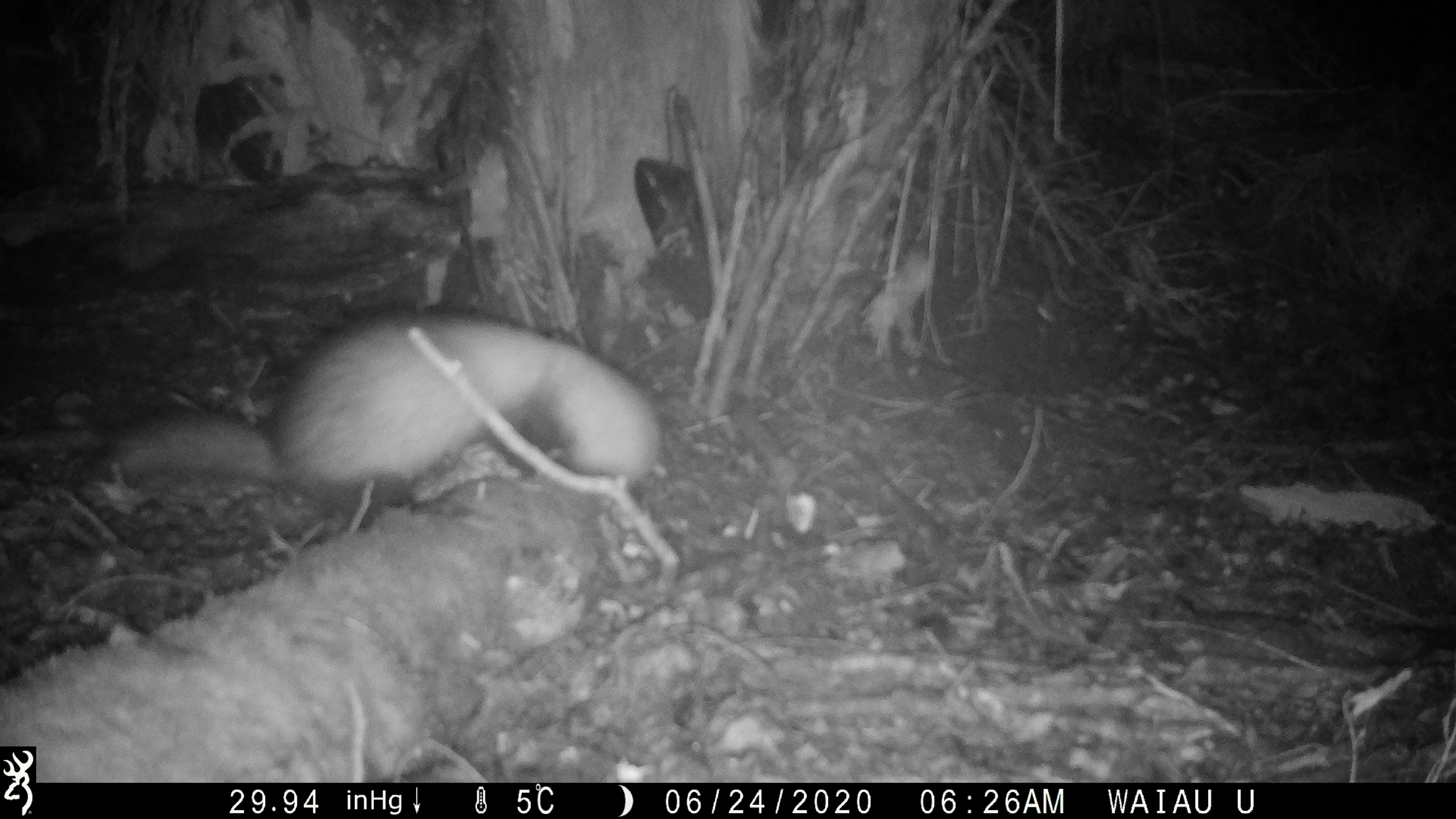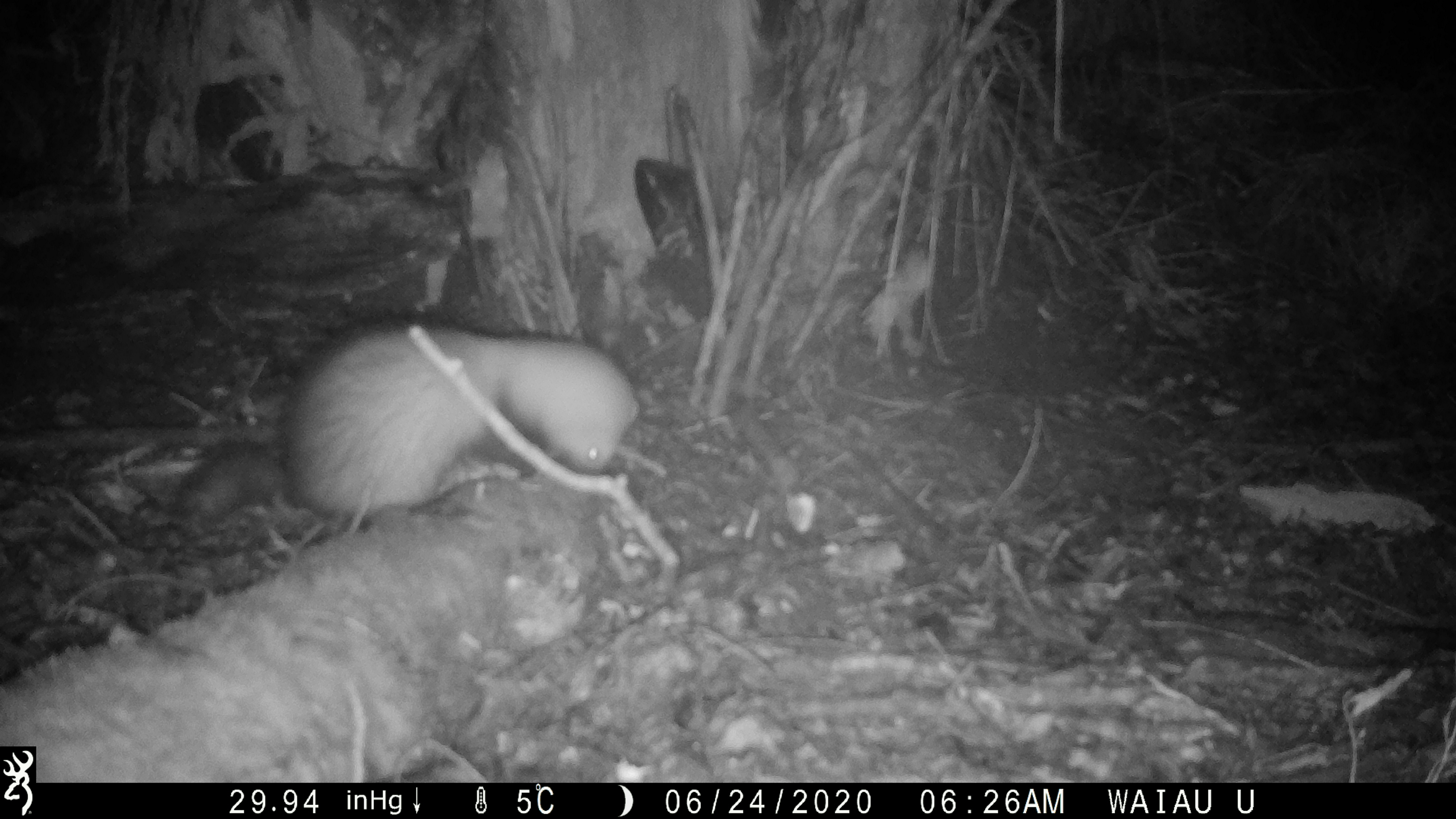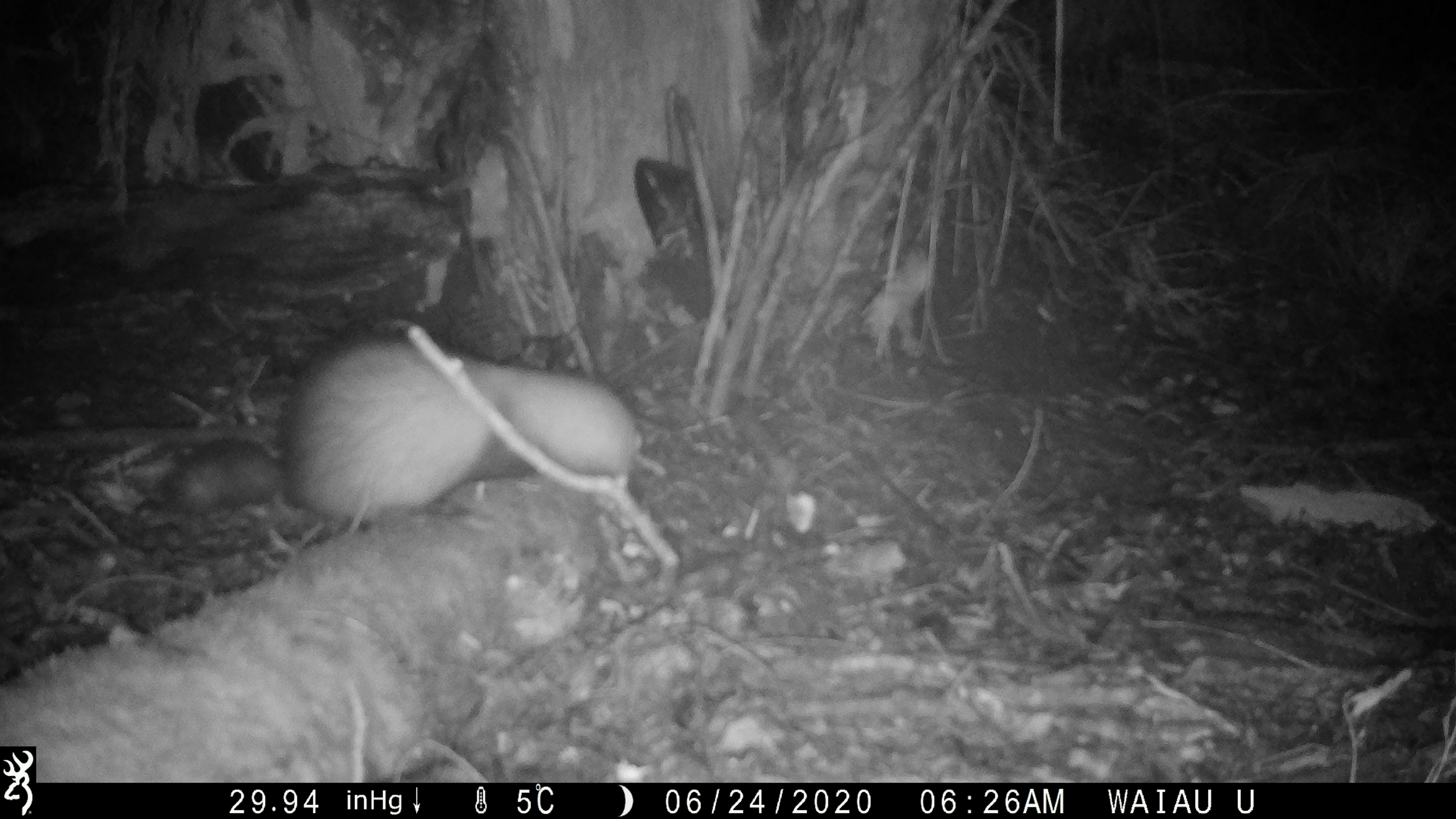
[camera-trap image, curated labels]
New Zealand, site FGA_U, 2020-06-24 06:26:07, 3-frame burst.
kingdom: Animalia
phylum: Chordata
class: Mammalia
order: Carnivora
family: Mustelidae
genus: Mustela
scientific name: Mustela furo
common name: ferret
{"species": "ferret (Mustela furo)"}